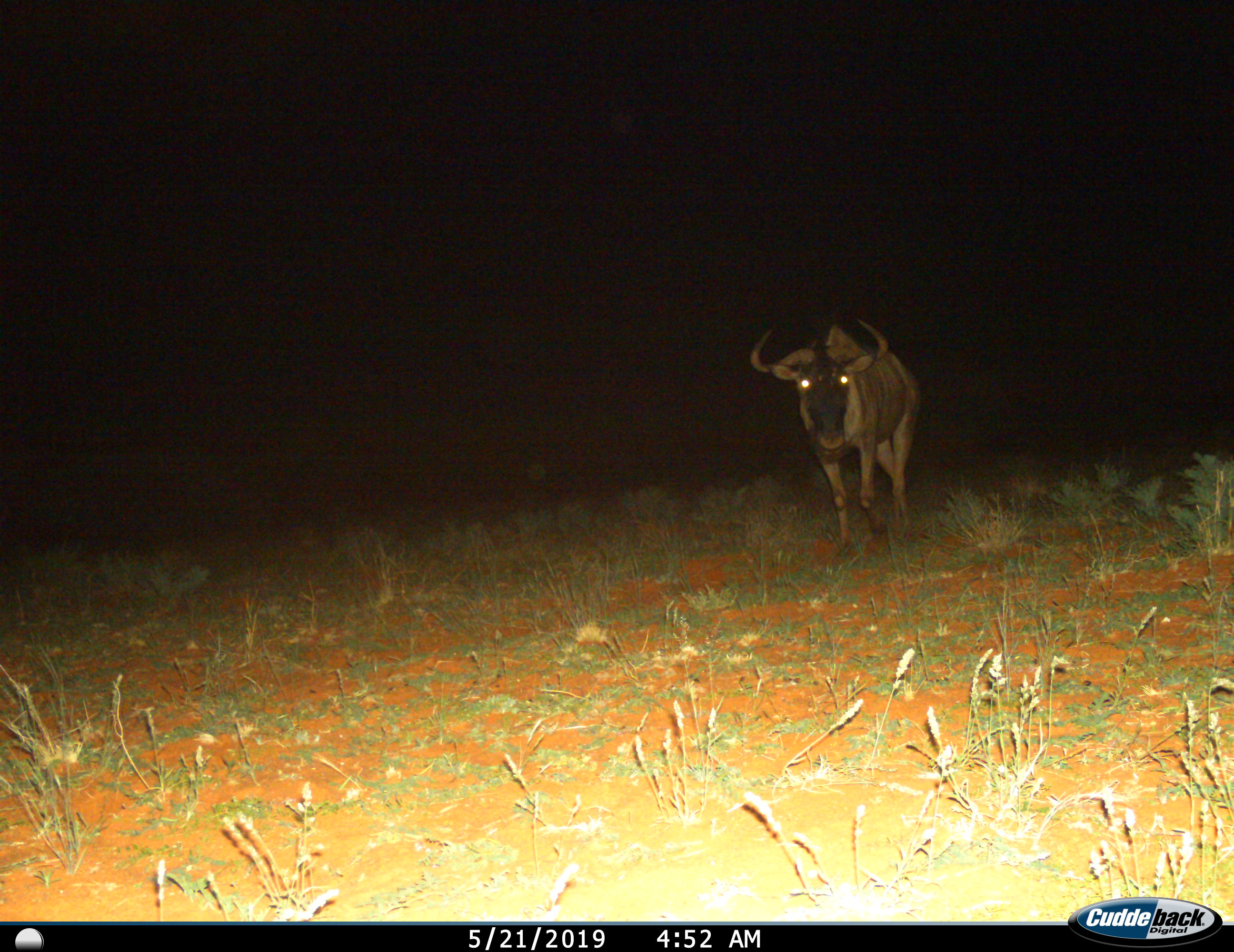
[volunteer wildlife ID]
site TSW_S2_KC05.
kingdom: Animalia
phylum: Chordata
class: Mammalia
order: Artiodactyla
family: Bovidae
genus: Connochaetes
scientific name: Connochaetes taurinus taurinus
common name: blue wildebeest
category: wildebeestblue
Wildebeestblue (blue wildebeest) (Connochaetes taurinus taurinus), count 1. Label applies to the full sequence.